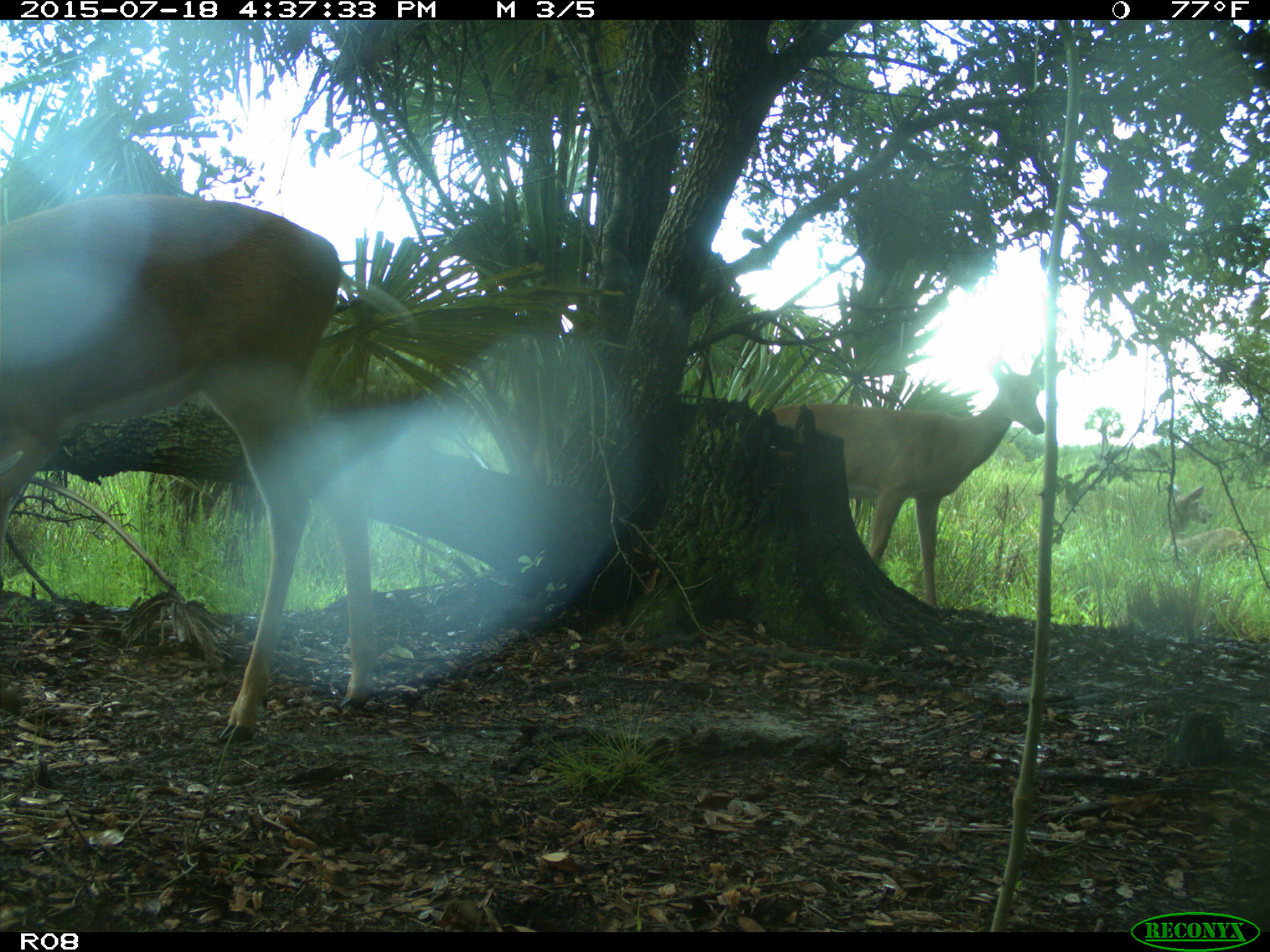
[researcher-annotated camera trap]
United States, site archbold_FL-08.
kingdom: Animalia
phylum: Chordata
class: Mammalia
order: Artiodactyla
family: Cervidae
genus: Odocoileus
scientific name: Odocoileus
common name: deer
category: unidentified deer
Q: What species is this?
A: Unidentified deer (deer) (Odocoileus).